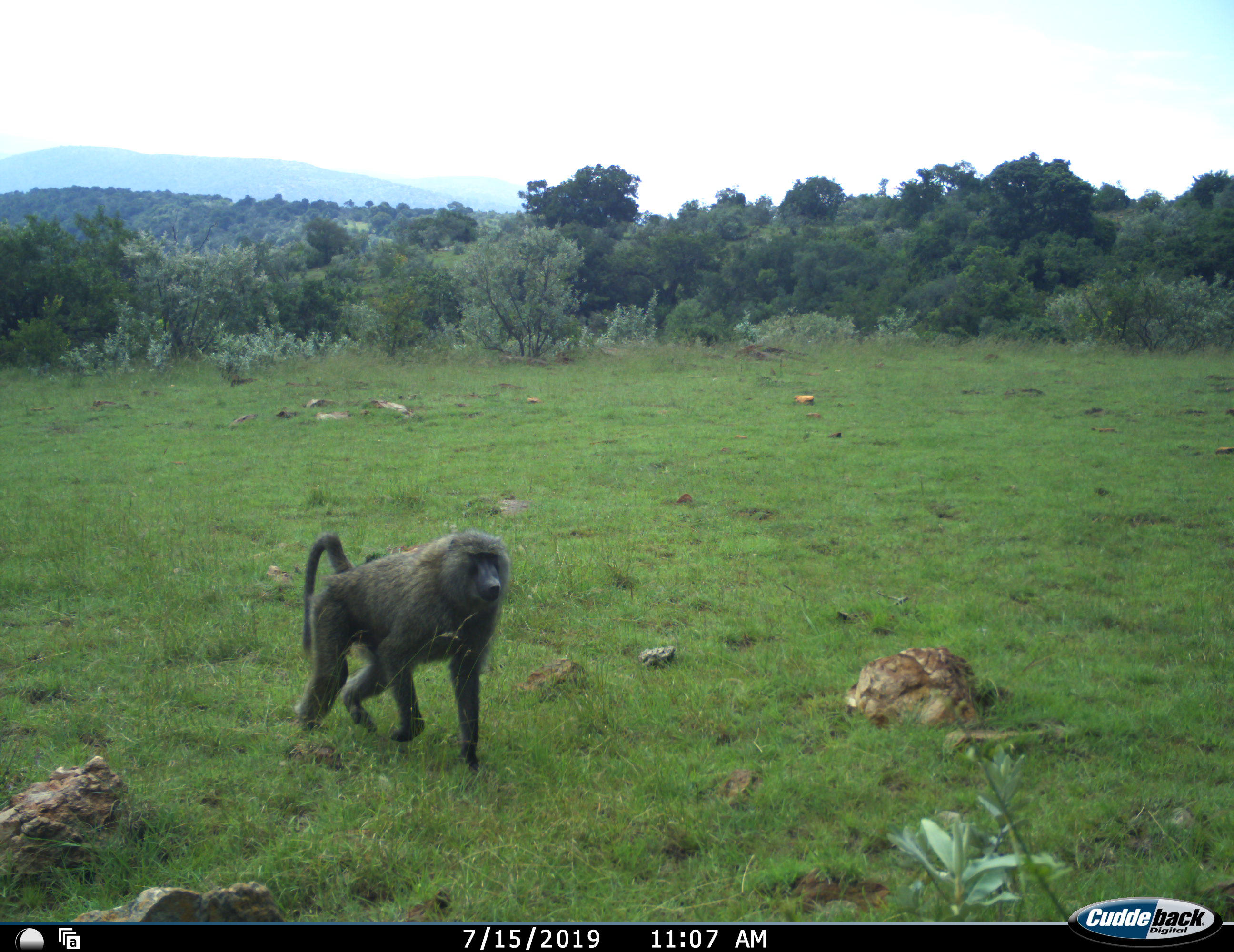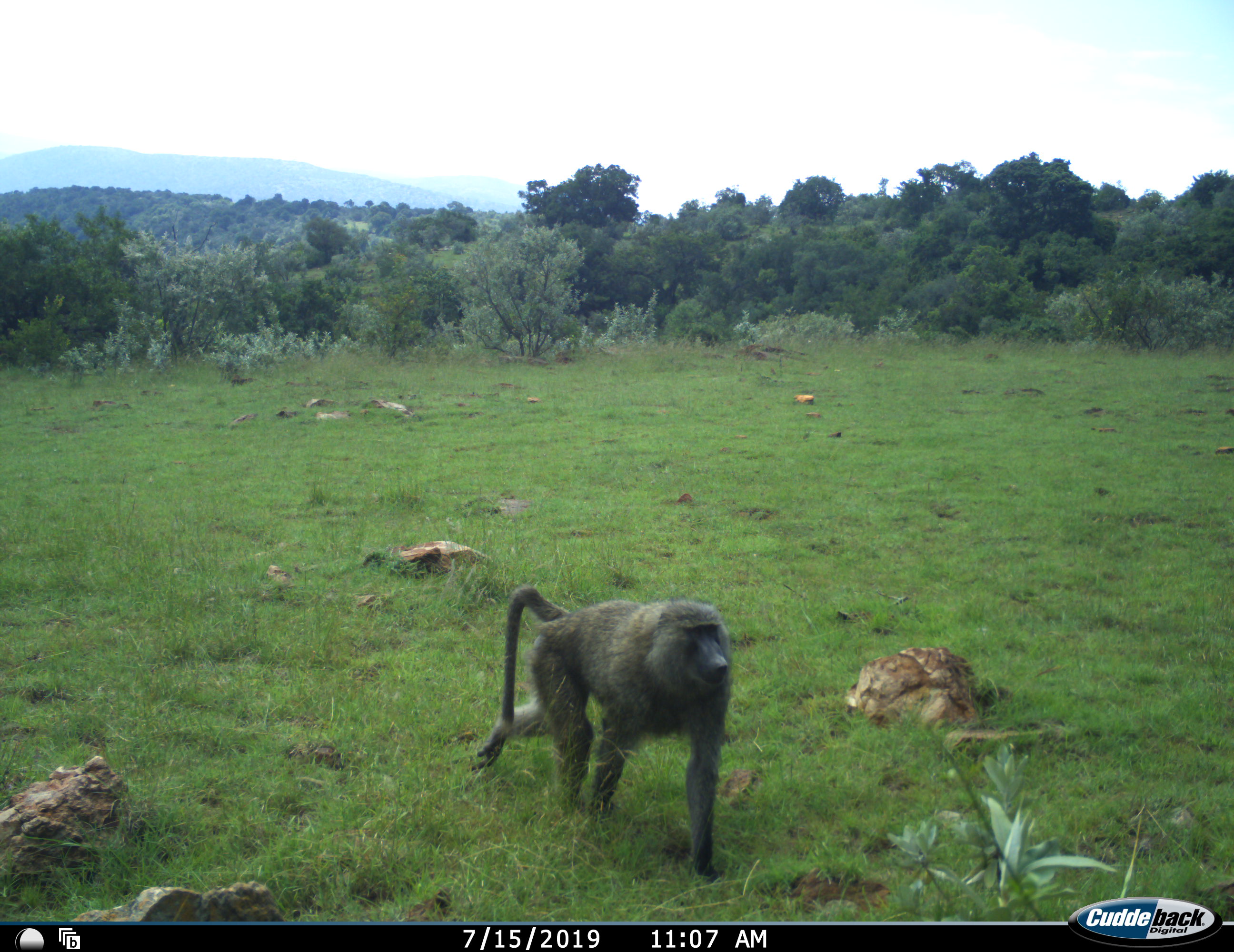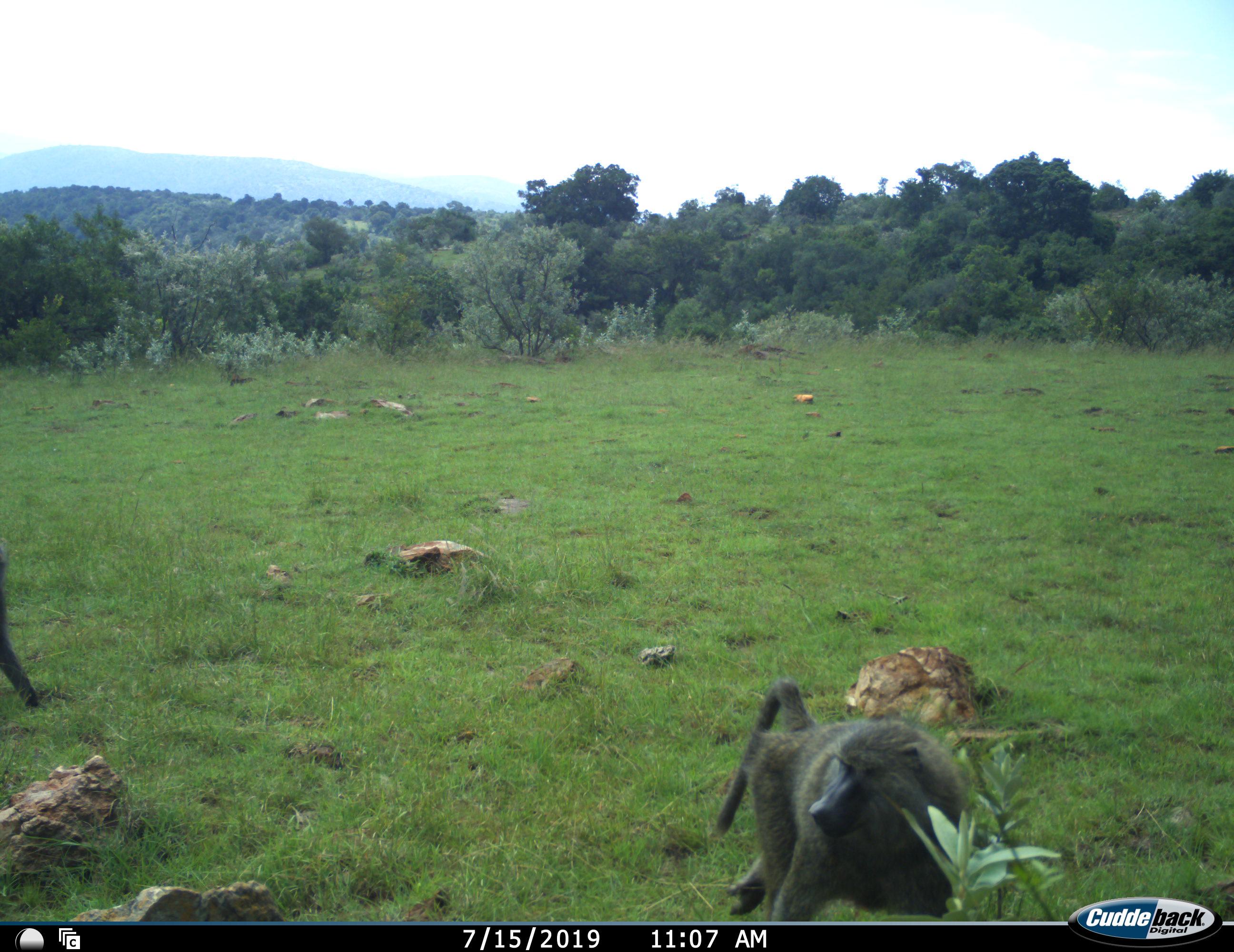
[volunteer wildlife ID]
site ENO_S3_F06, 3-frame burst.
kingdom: Animalia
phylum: Chordata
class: Mammalia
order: Primates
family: Cercopithecidae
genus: Papio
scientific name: Papio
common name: baboon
Baboon (Papio), count 2. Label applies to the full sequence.